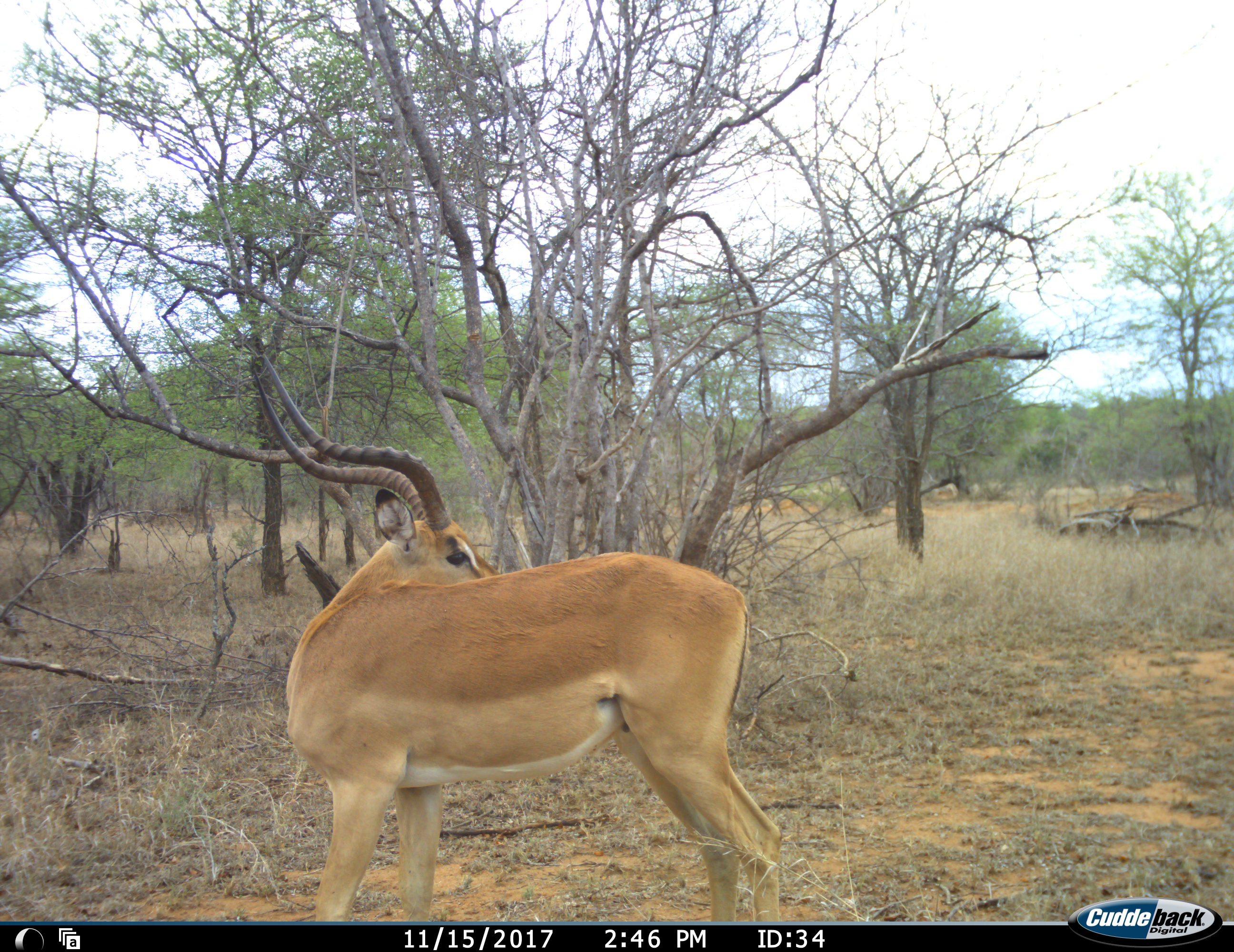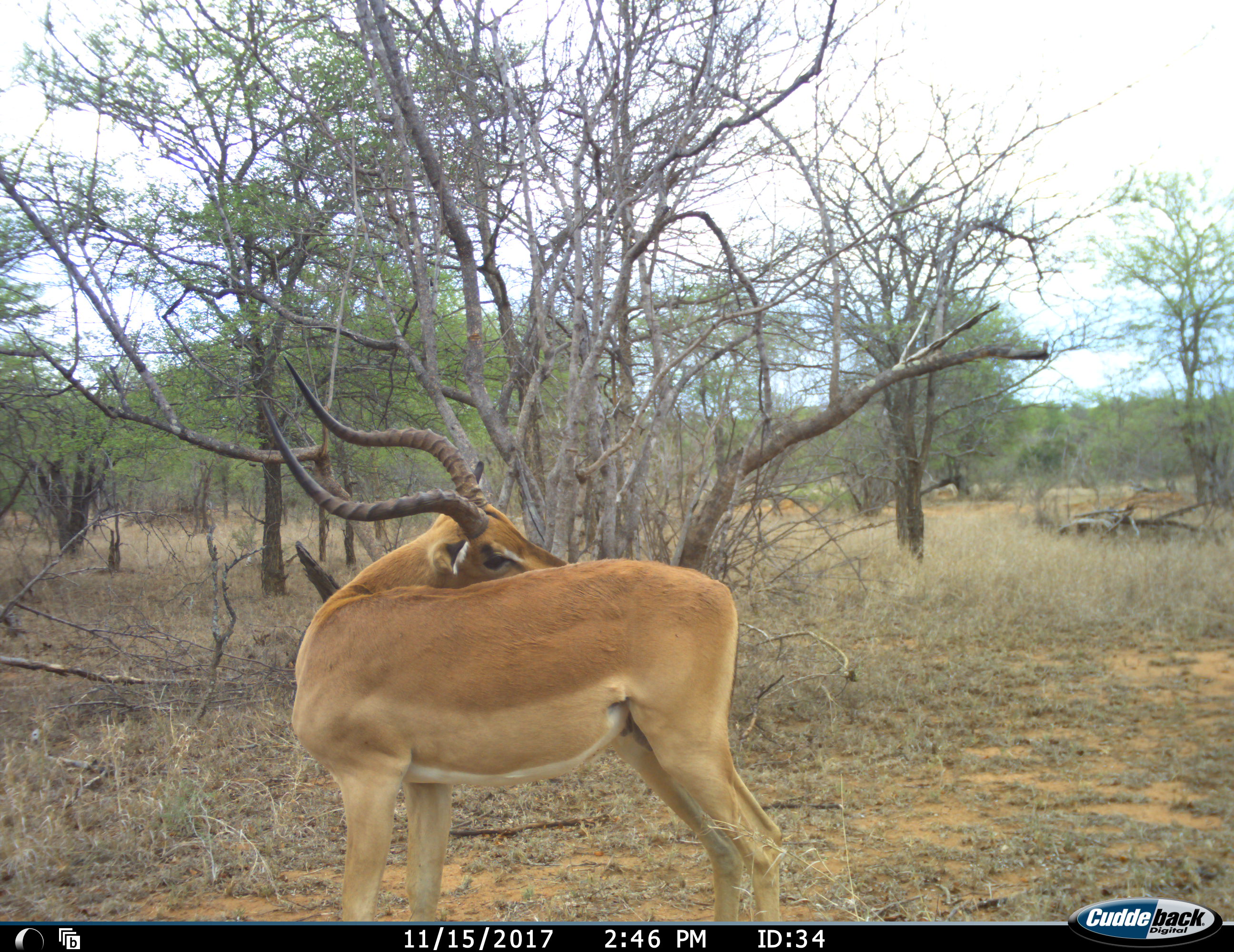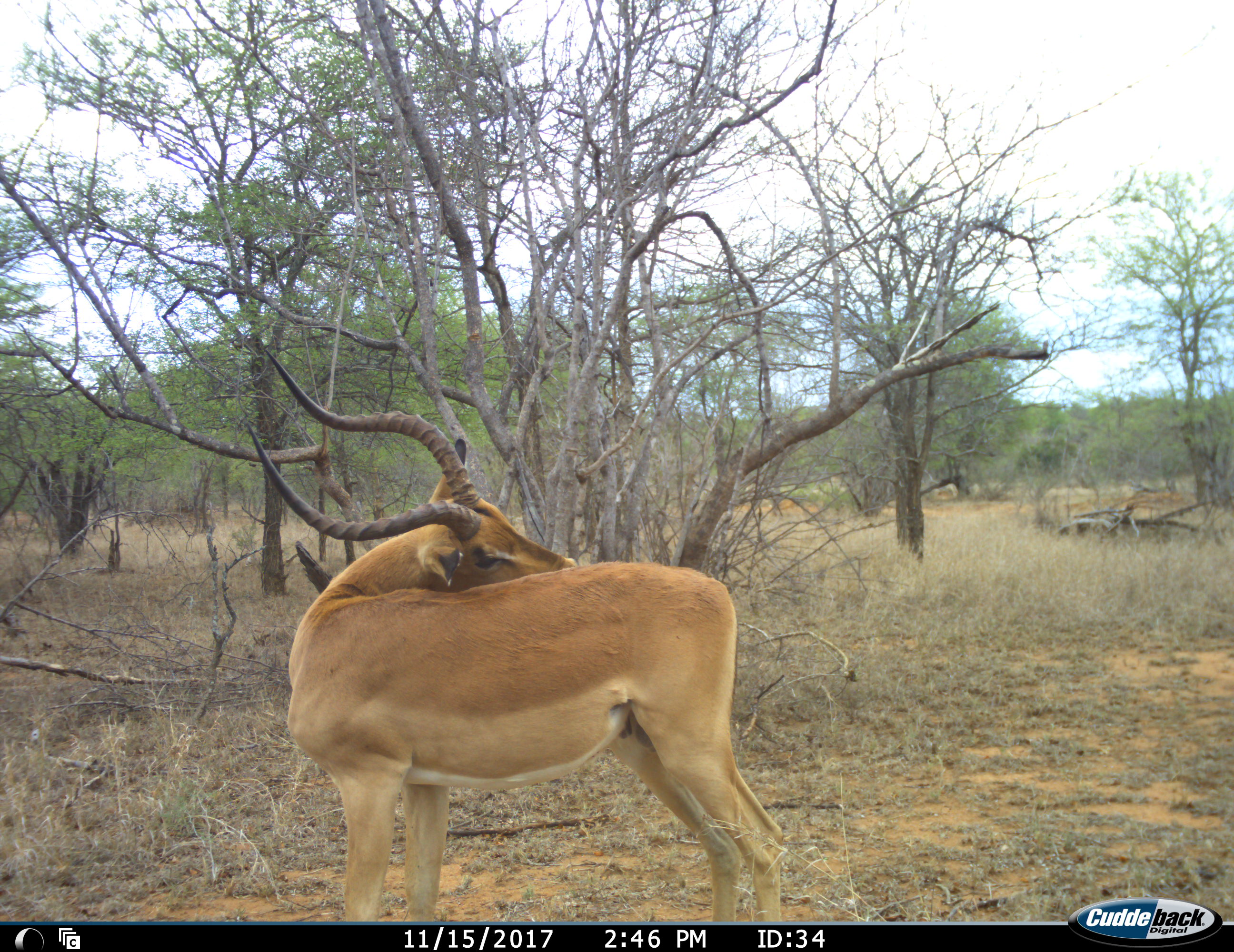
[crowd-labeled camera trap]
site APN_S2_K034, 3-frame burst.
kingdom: Animalia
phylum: Chordata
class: Mammalia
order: Artiodactyla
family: Bovidae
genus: Aepyceros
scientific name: Aepyceros melampus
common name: impala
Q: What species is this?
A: Impala (Aepyceros melampus).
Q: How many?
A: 1.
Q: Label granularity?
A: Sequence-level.